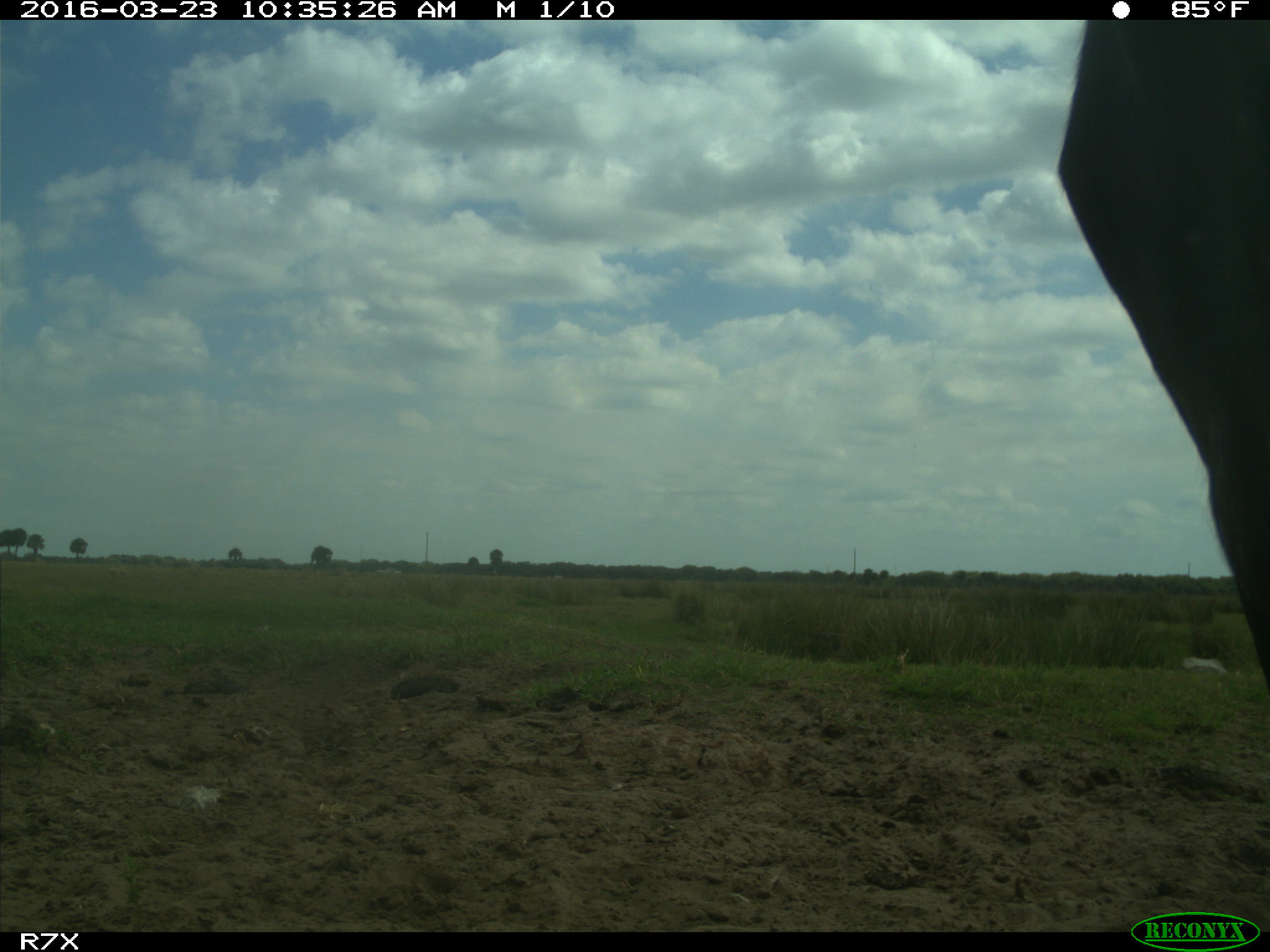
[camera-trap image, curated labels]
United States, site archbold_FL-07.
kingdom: Animalia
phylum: Chordata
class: Mammalia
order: Artiodactyla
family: Bovidae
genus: Bos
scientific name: Bos taurus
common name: domestic cow